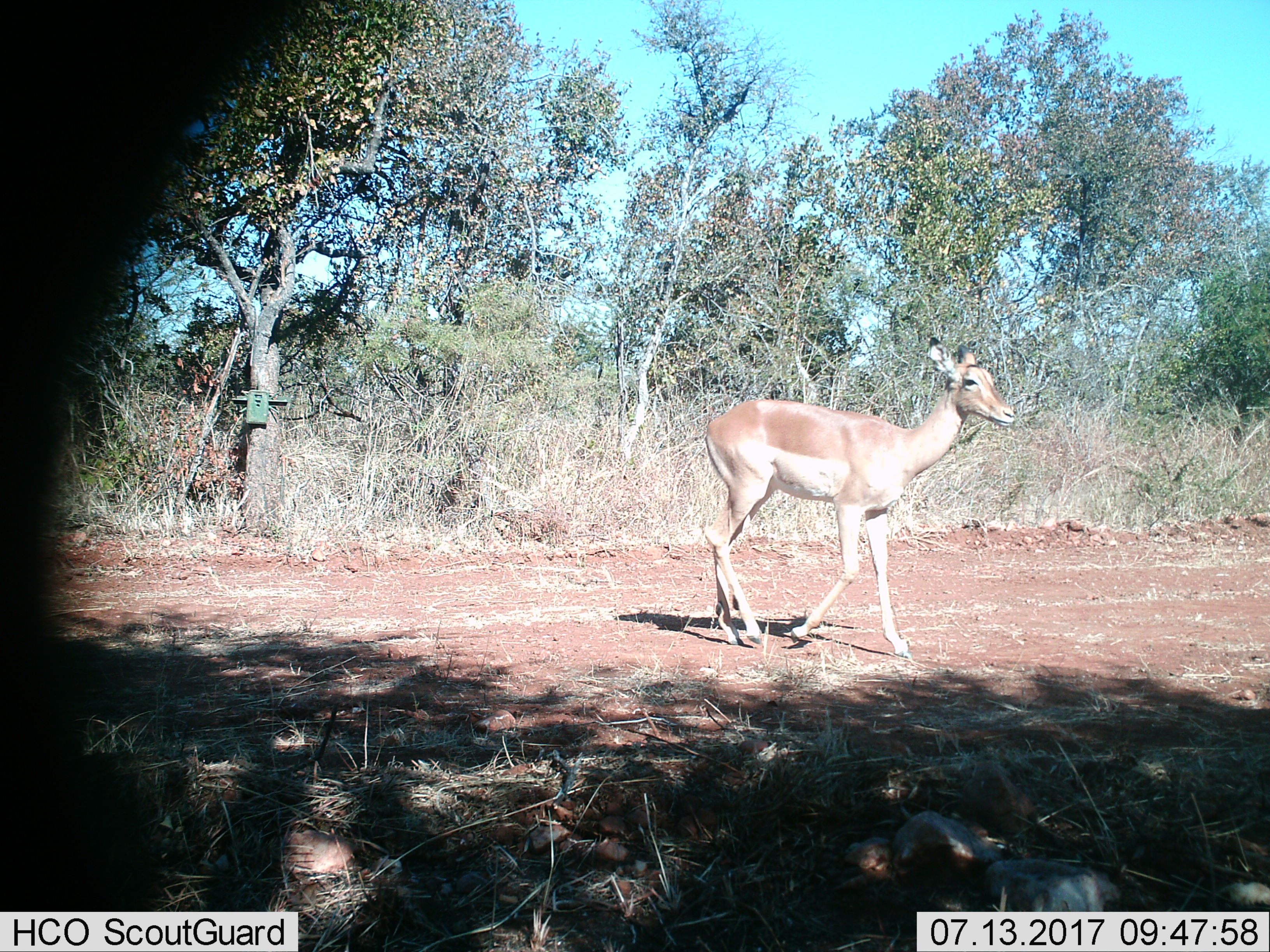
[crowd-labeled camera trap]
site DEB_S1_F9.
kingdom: Animalia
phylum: Chordata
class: Mammalia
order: Artiodactyla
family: Bovidae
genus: Aepyceros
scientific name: Aepyceros melampus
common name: impala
Impala (Aepyceros melampus), count 1. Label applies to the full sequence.